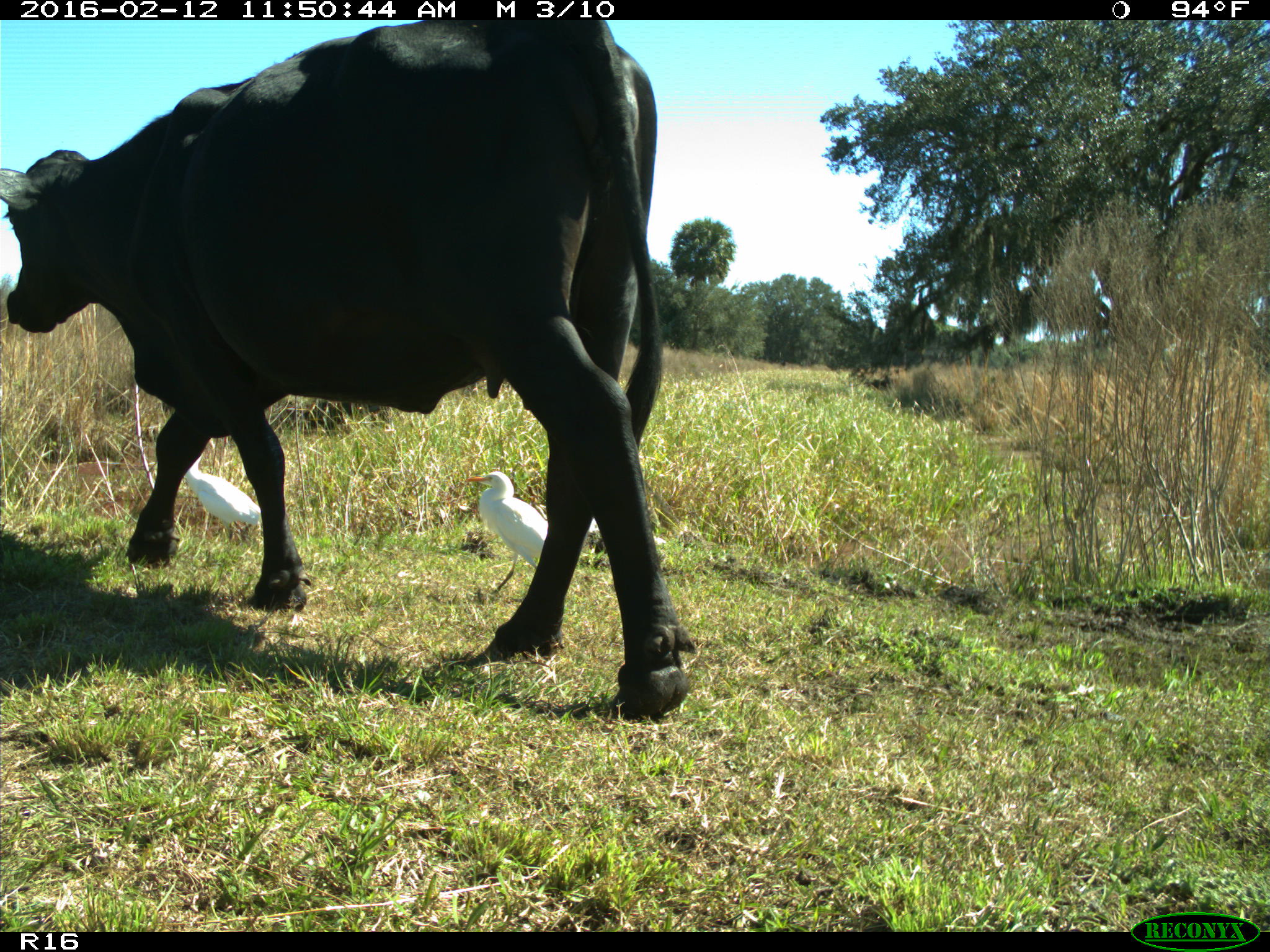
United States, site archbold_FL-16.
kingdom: Animalia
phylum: Chordata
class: Mammalia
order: Artiodactyla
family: Bovidae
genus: Bos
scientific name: Bos taurus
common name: domestic cow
Bos taurus (domestic cow).